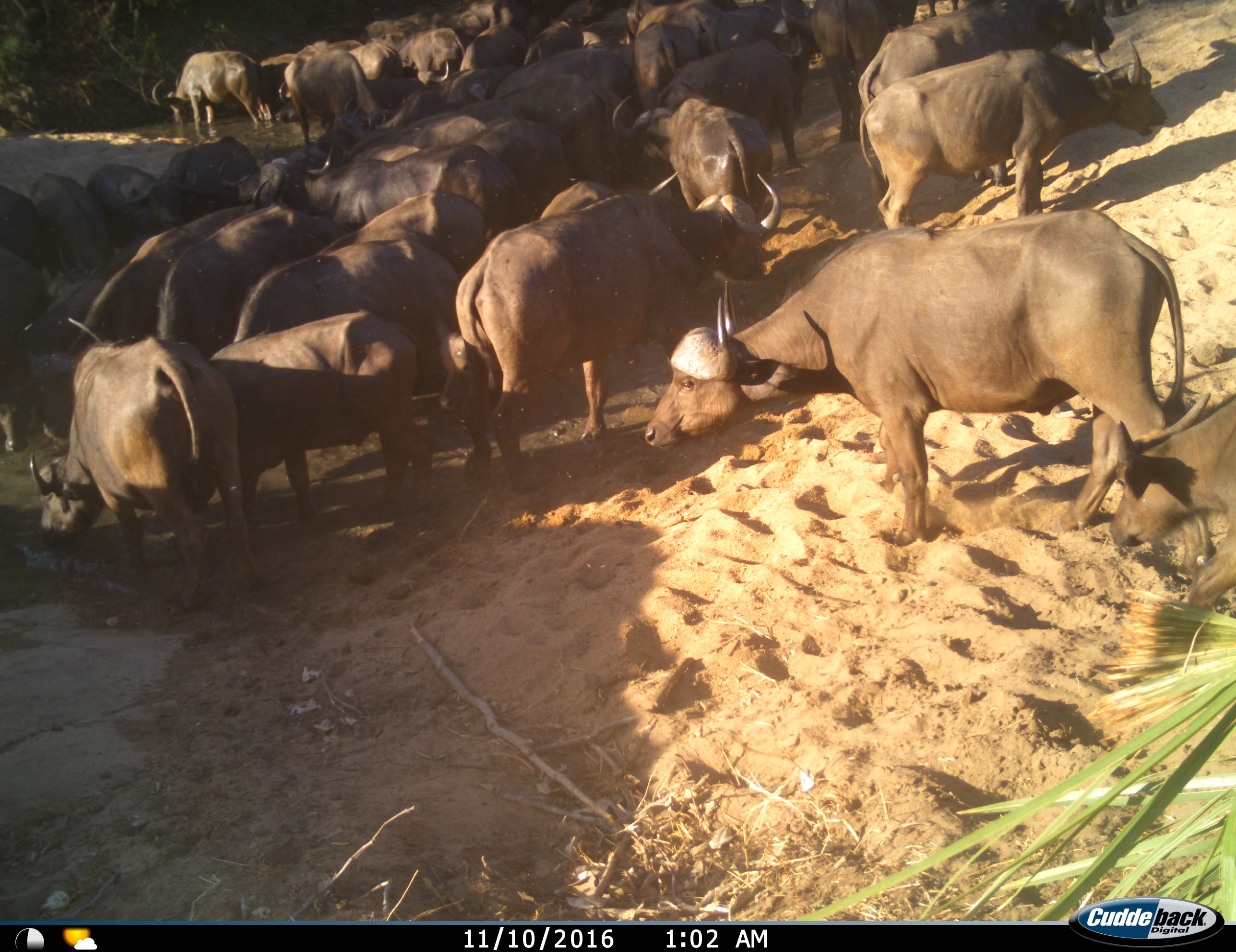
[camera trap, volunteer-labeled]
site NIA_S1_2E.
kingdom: Animalia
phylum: Chordata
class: Mammalia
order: Artiodactyla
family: Bovidae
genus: Syncerus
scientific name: Syncerus caffer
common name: african buffalo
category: buffalo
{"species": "buffalo (african buffalo) (Syncerus caffer)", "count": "11-50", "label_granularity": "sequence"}